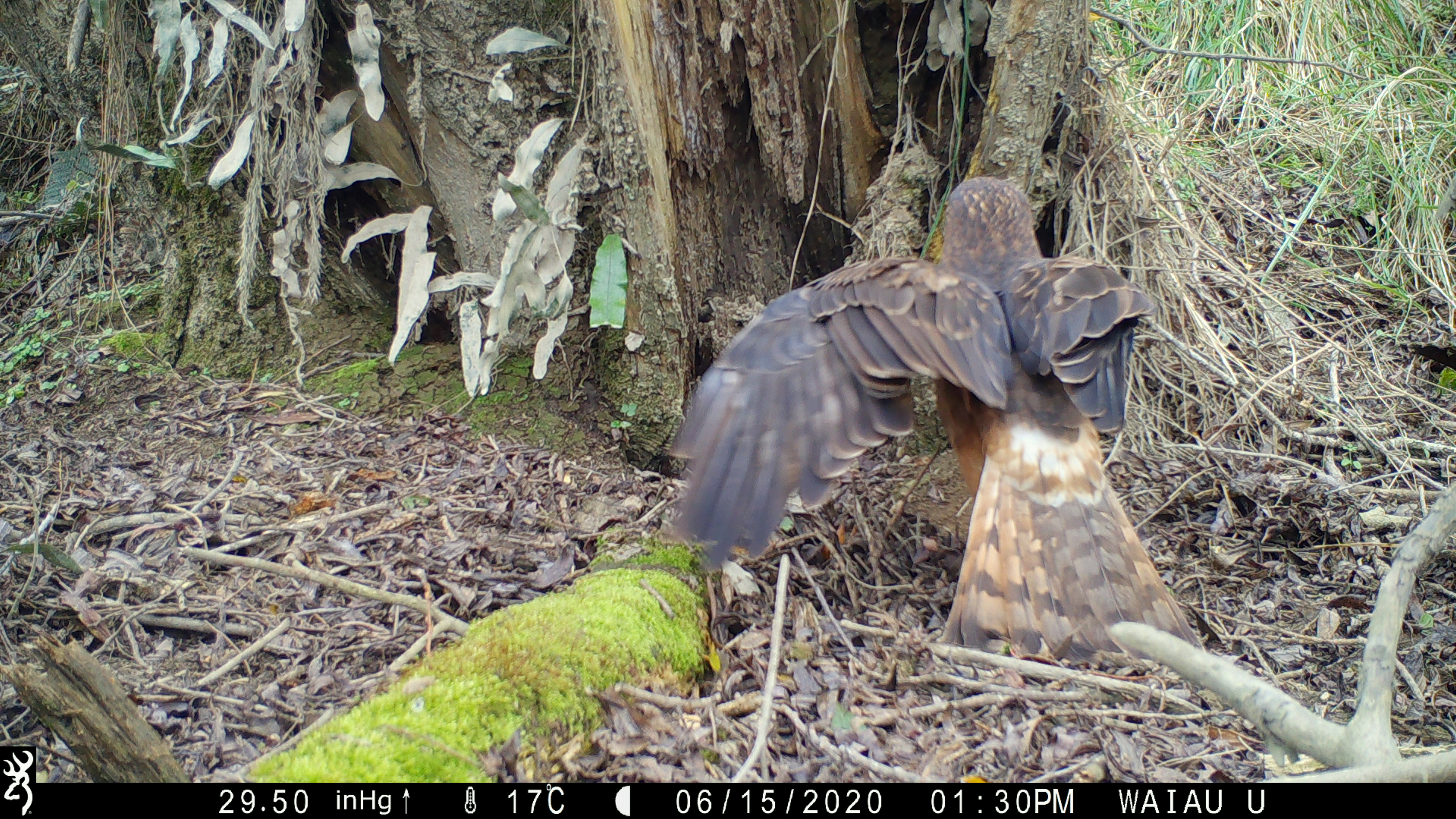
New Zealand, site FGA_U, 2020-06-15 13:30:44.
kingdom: Animalia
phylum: Chordata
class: Aves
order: Accipitriformes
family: Accipitridae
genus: Circus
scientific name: Circus approximans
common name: swamp harrier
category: harrier